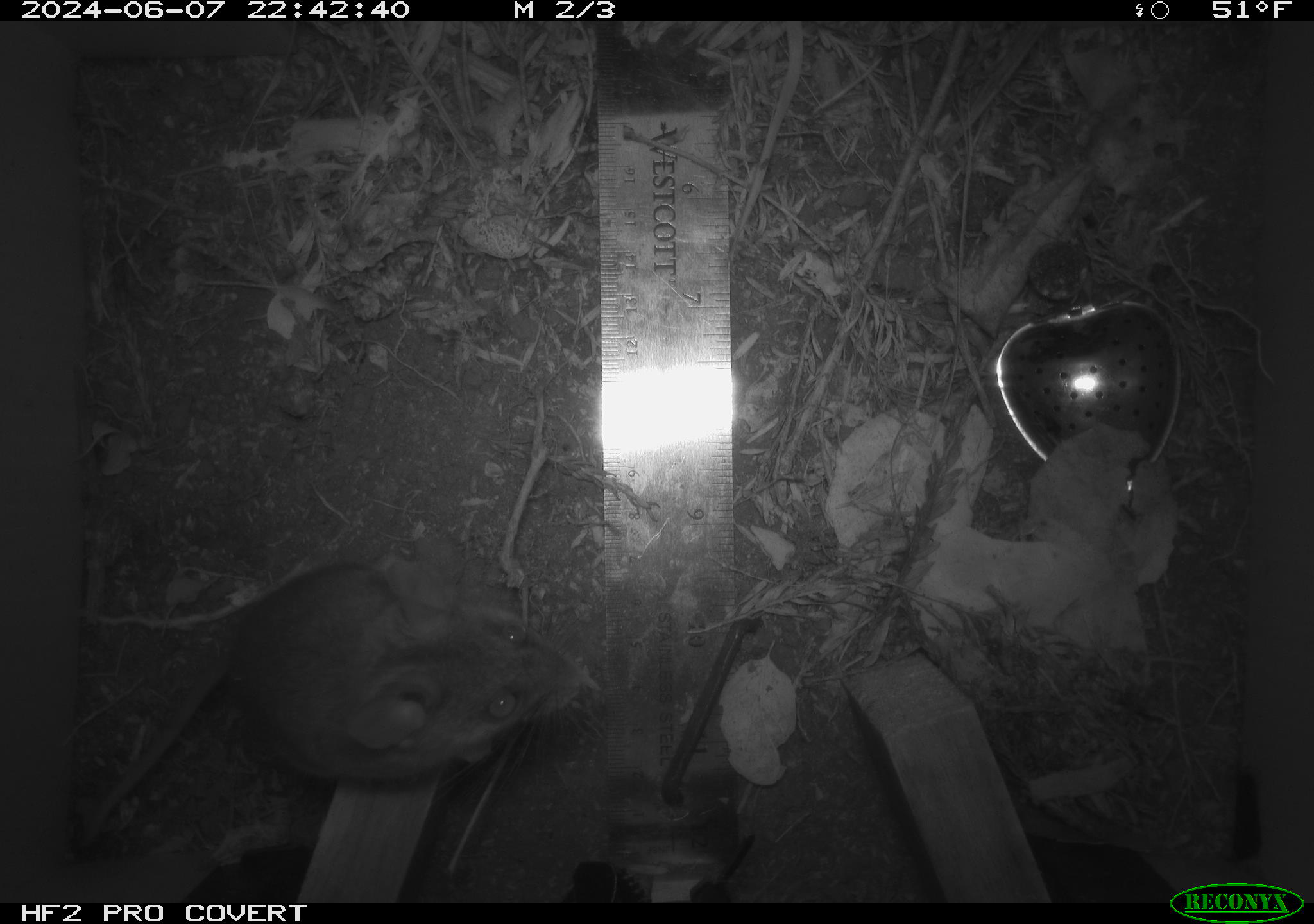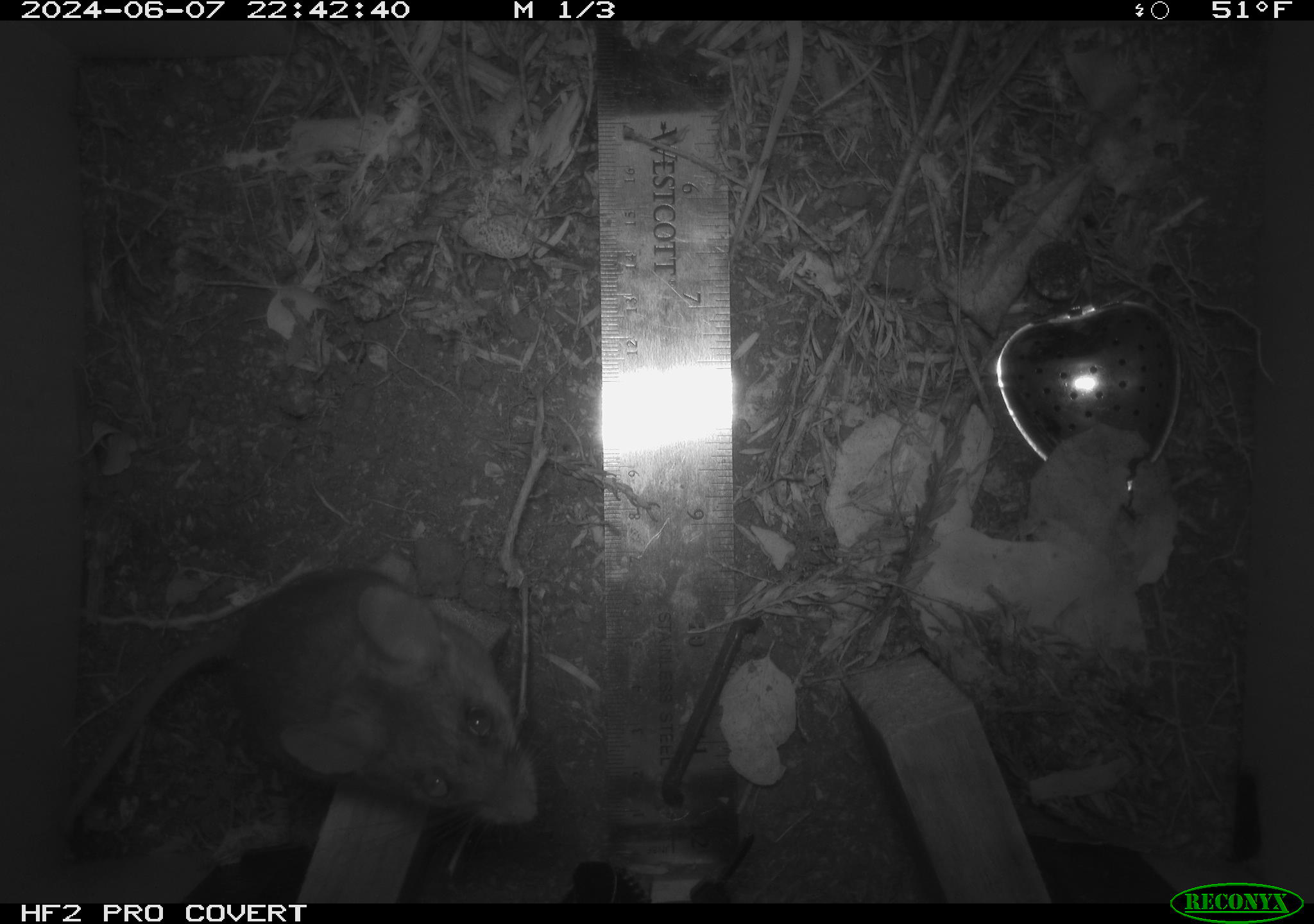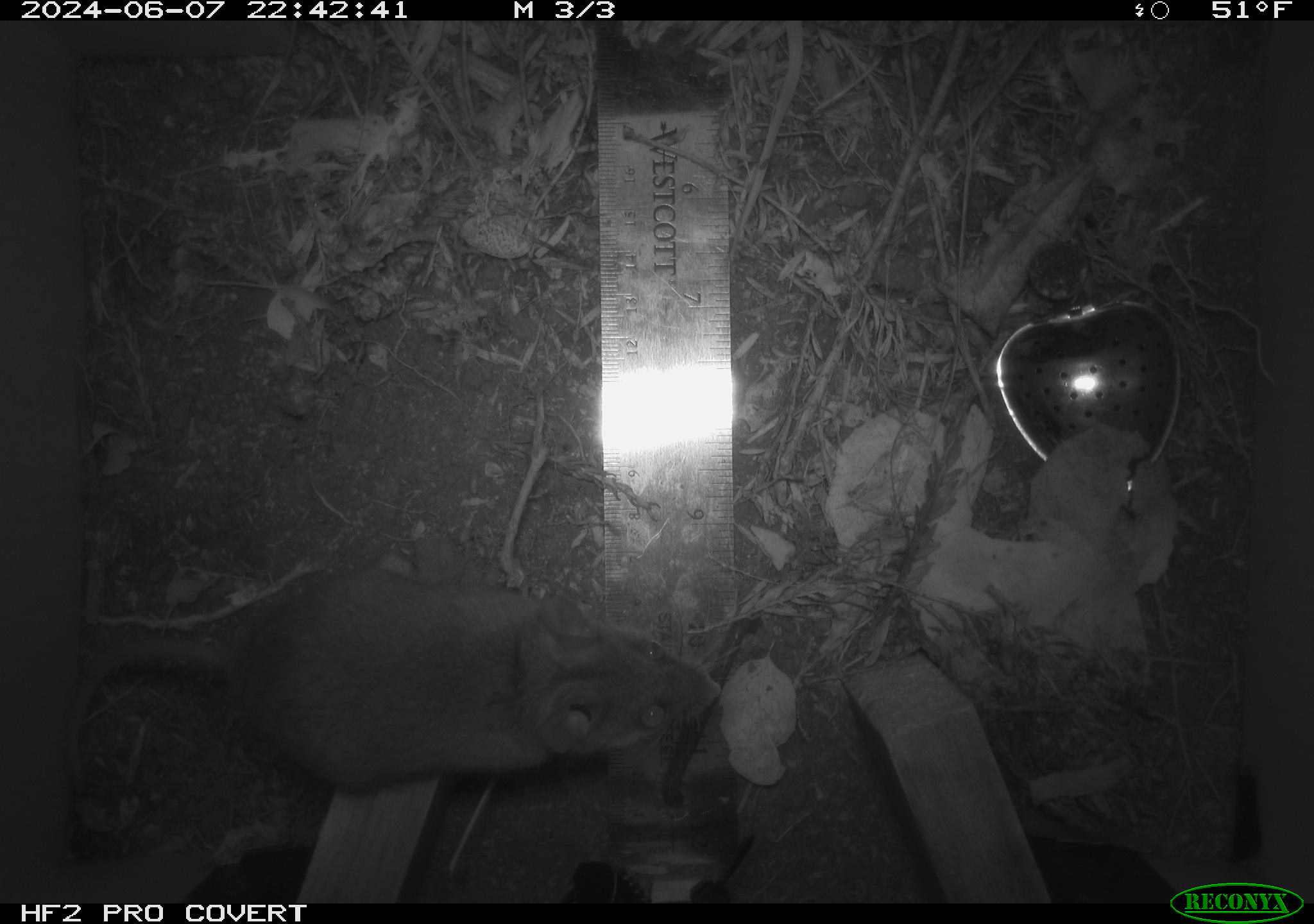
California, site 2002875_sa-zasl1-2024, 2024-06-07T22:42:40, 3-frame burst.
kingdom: Animalia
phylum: Chordata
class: Mammalia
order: Rodentia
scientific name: Rodentia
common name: rodent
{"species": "rodent (Rodentia)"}